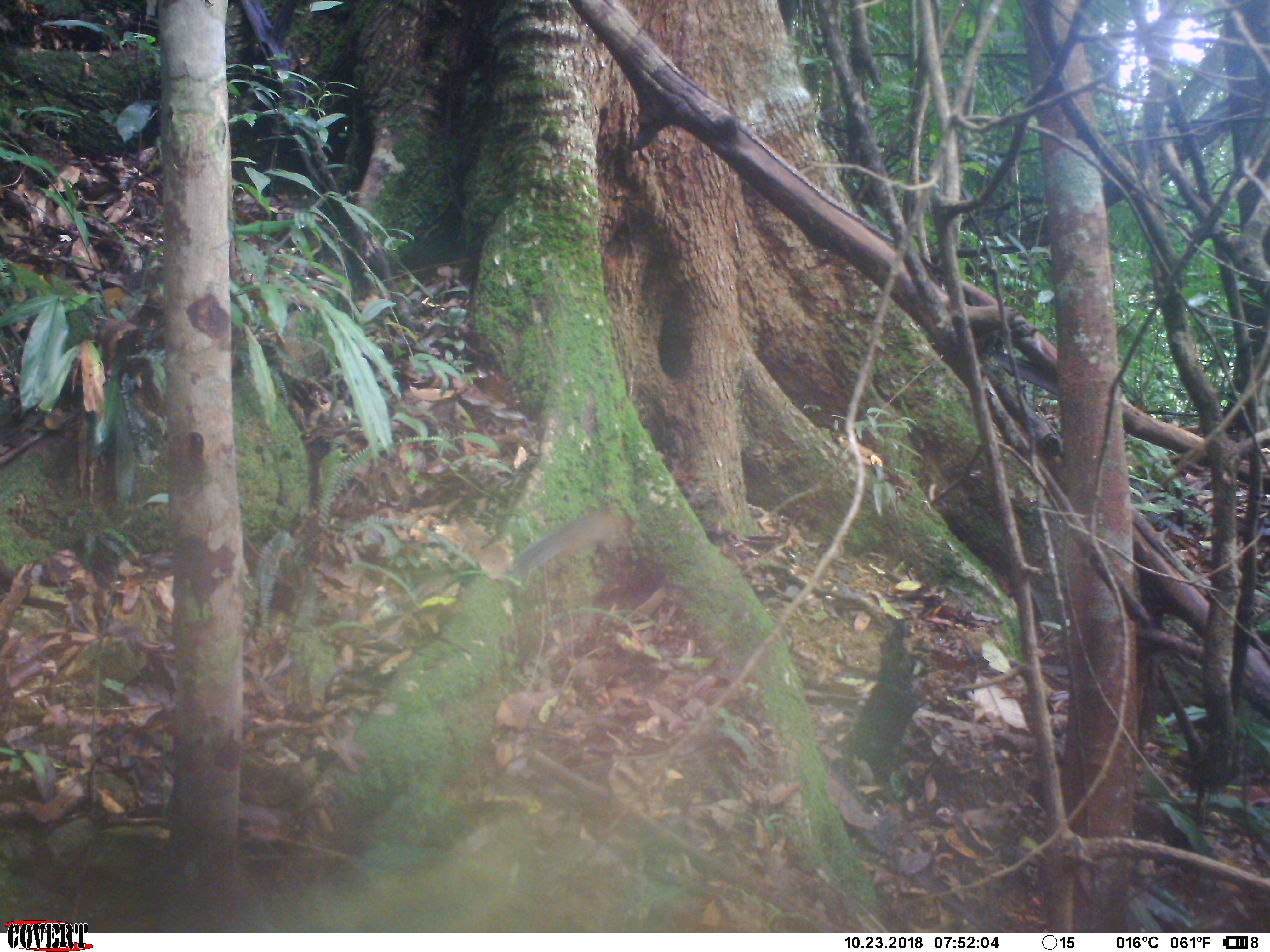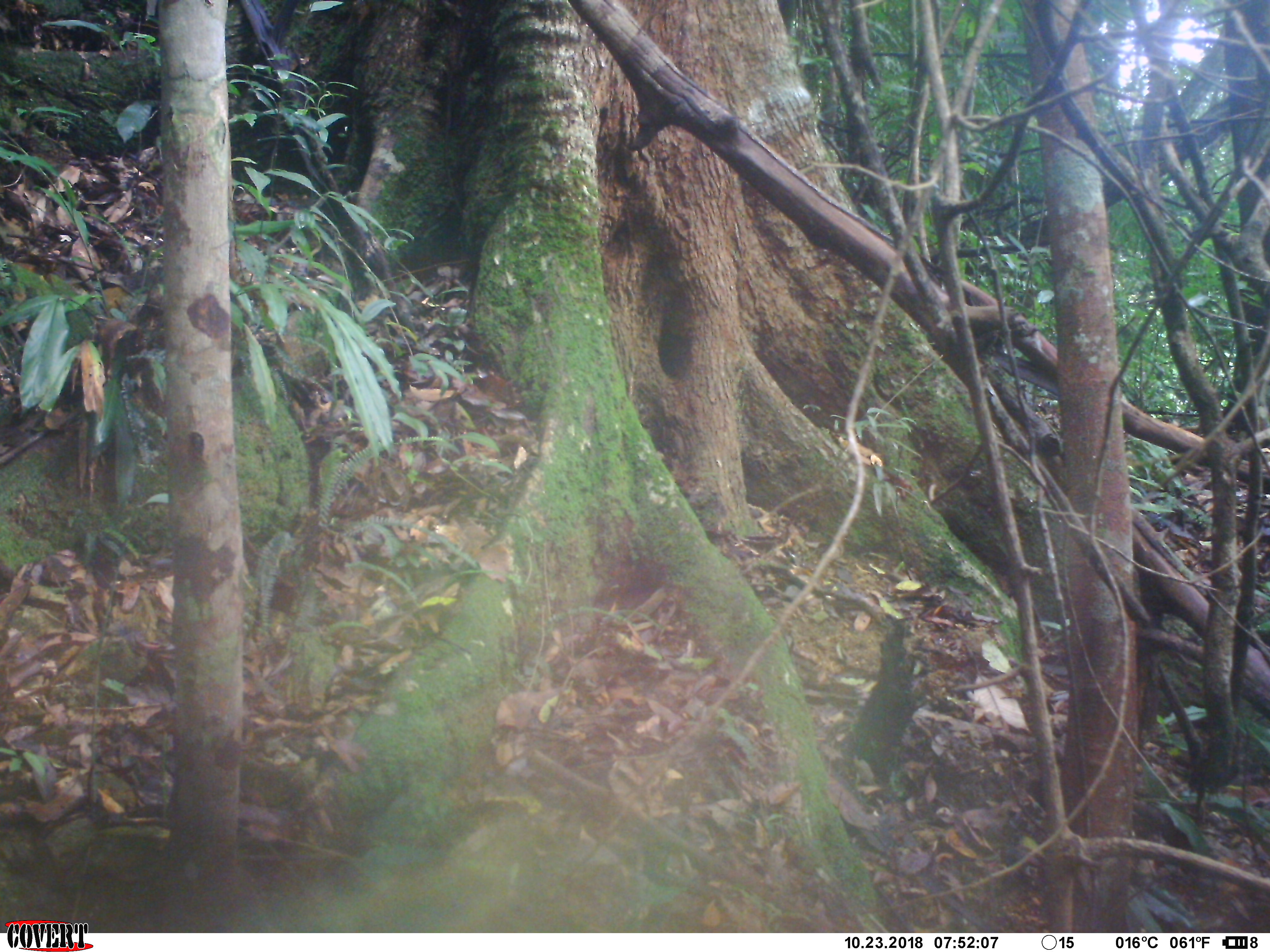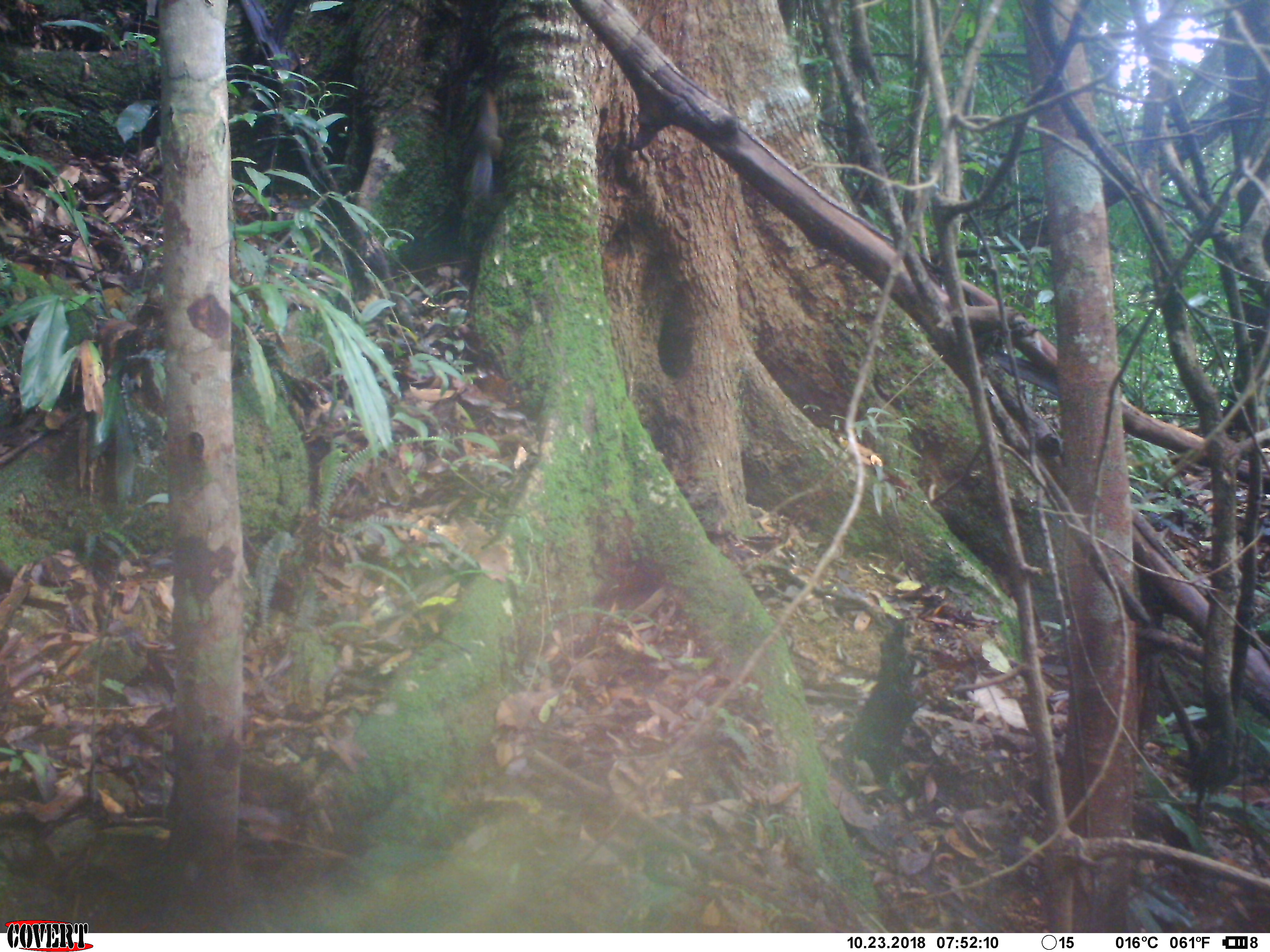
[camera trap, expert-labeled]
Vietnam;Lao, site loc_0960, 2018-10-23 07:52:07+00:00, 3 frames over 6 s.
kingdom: Animalia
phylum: Chordata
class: Mammalia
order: Rodentia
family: Sciuridae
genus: Dremomys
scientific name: Dremomys rufigenis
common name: red-cheeked squirrel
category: red cheeked squirrel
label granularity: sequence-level